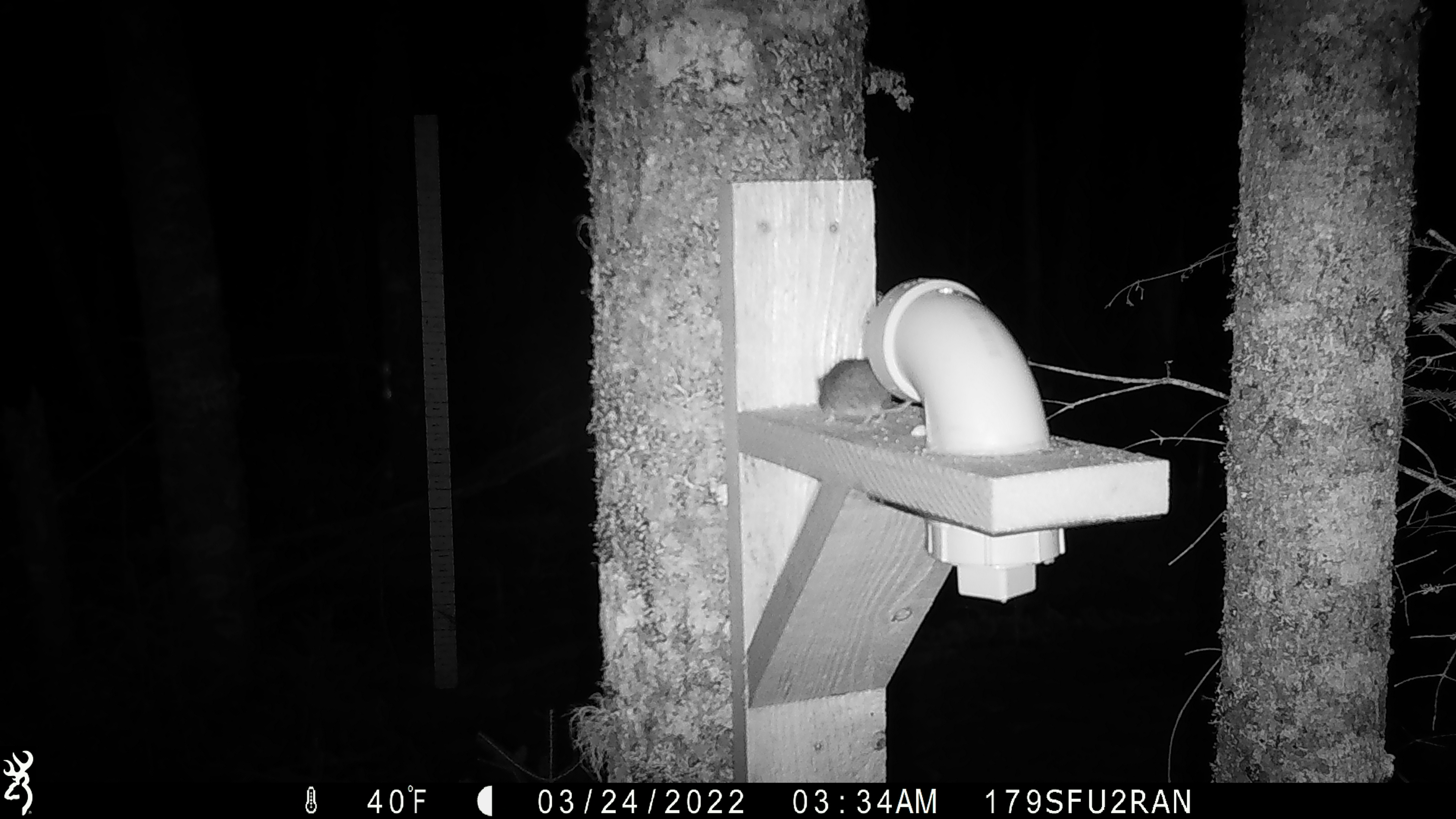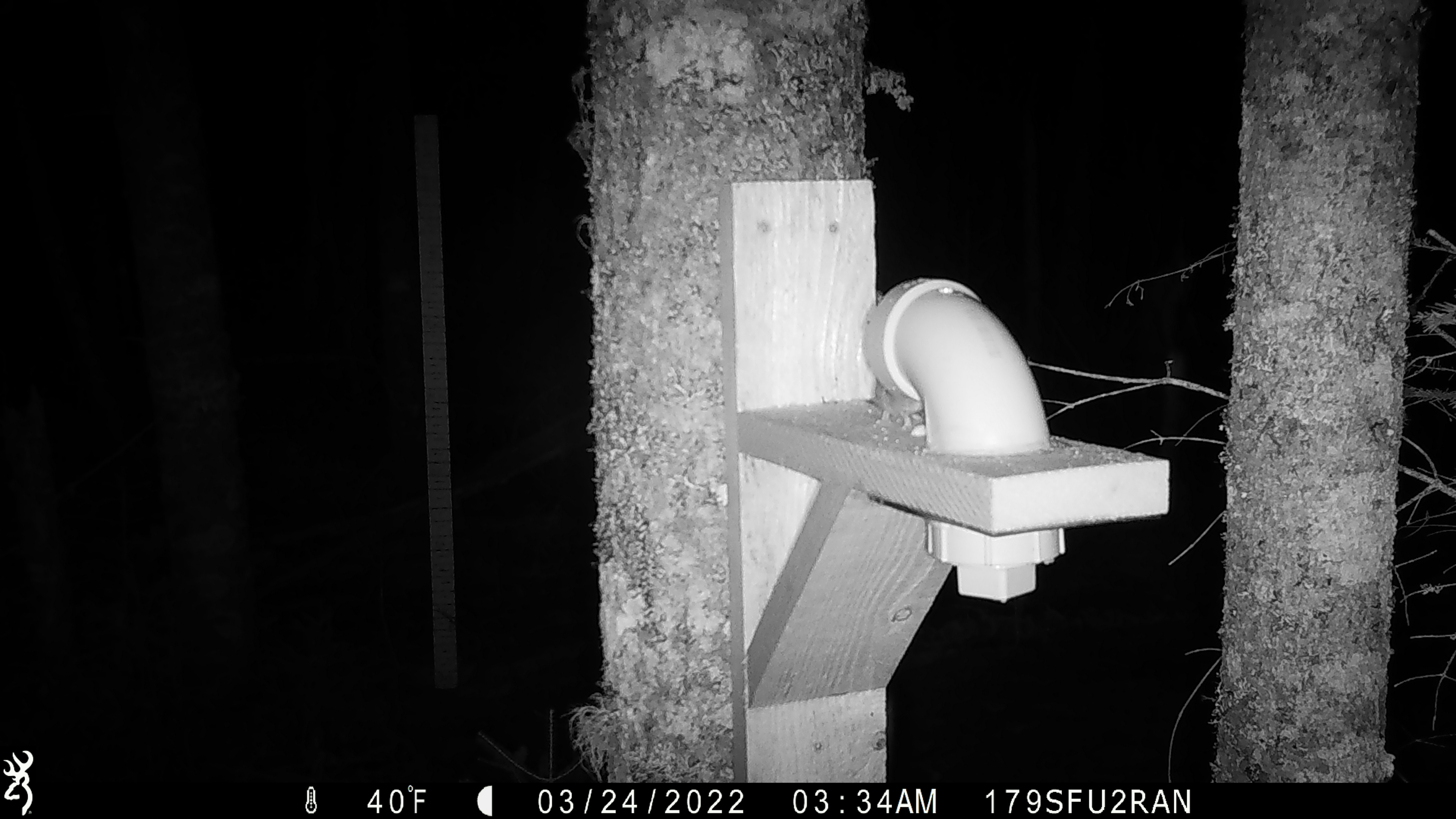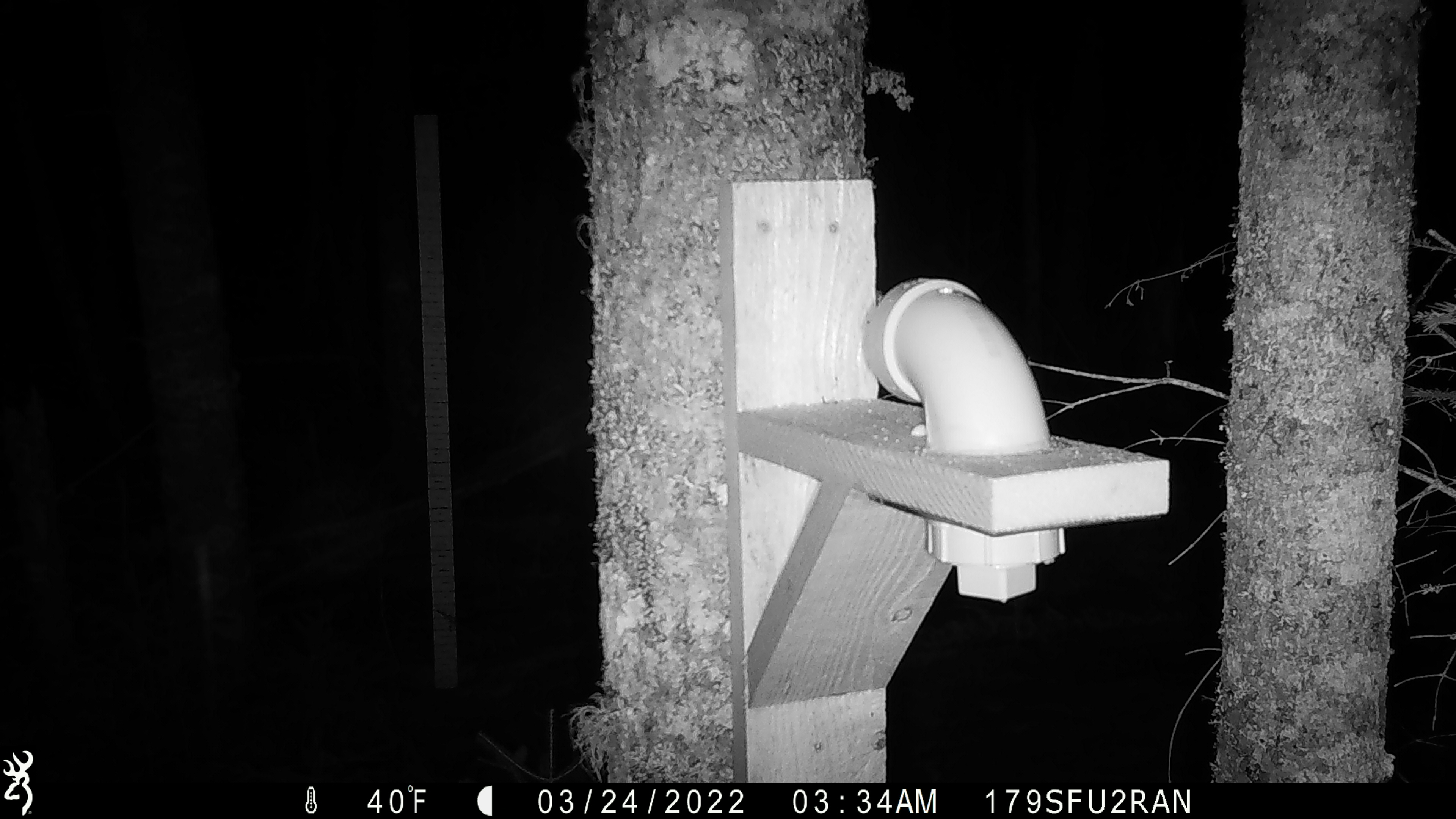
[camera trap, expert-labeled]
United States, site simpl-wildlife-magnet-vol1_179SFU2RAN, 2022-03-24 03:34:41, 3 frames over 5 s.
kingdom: Animalia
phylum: Chordata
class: Mammalia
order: Rodentia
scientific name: Rodentia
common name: mouse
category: mouse sp.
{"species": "mouse sp. (mouse) (Rodentia)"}